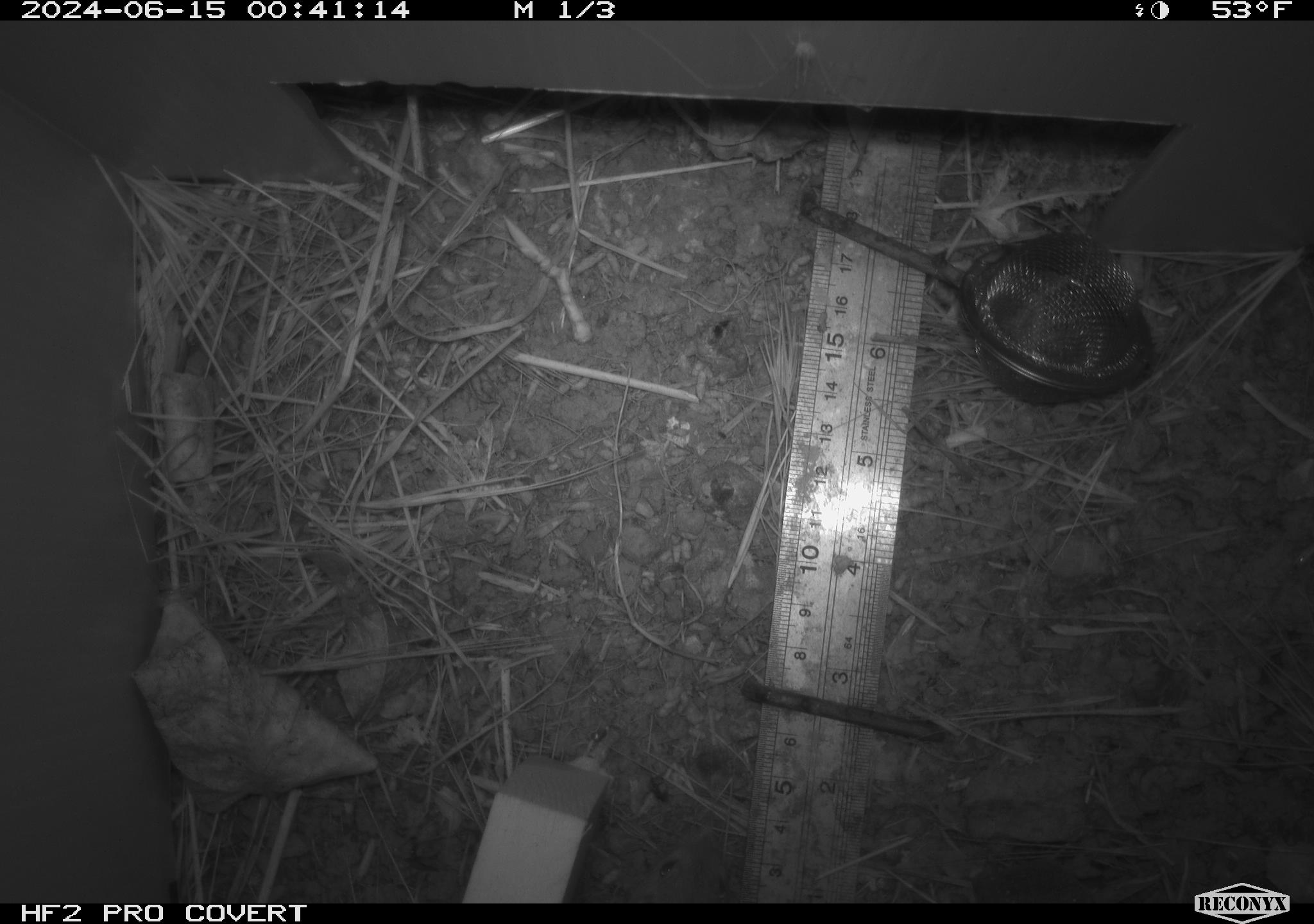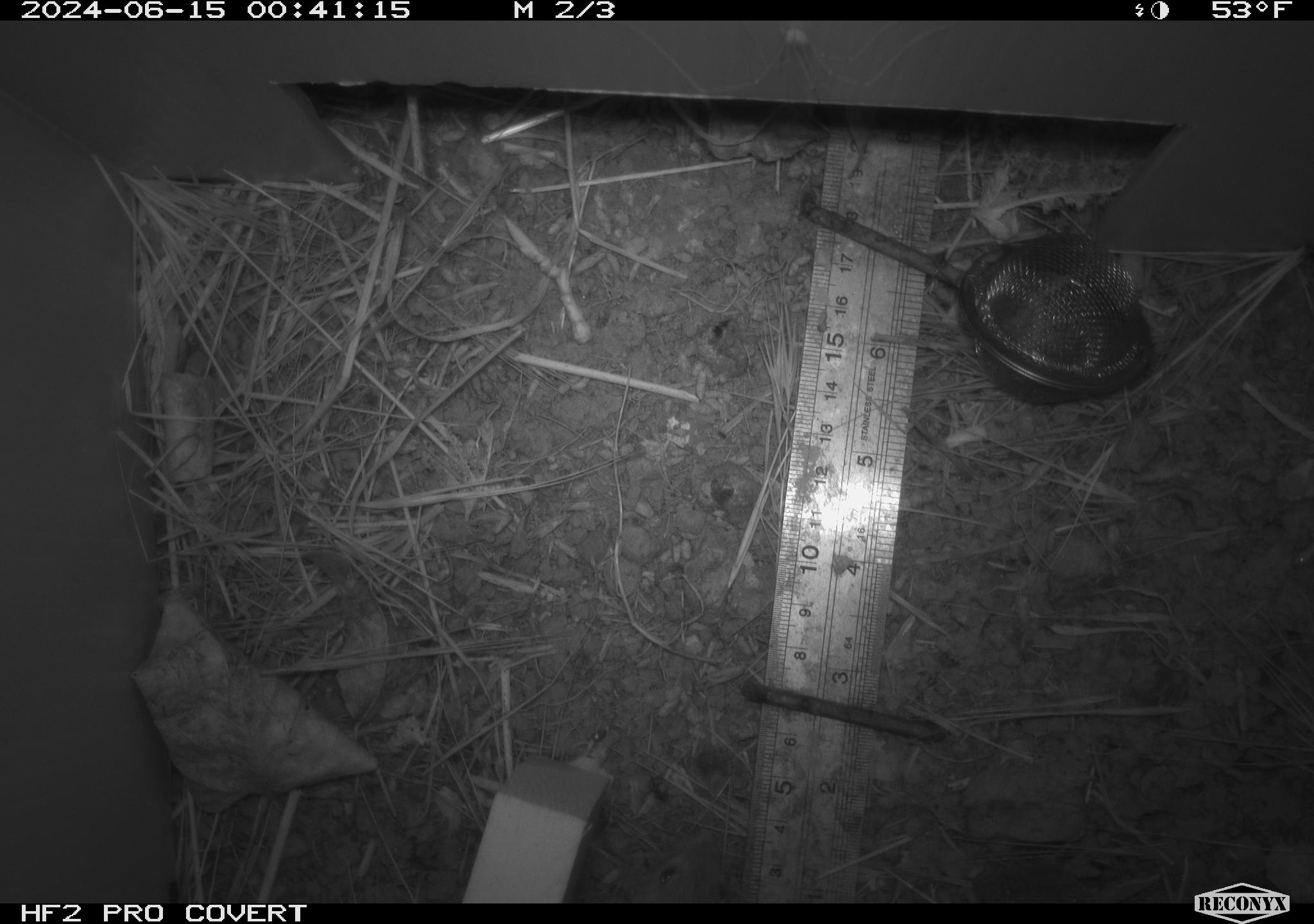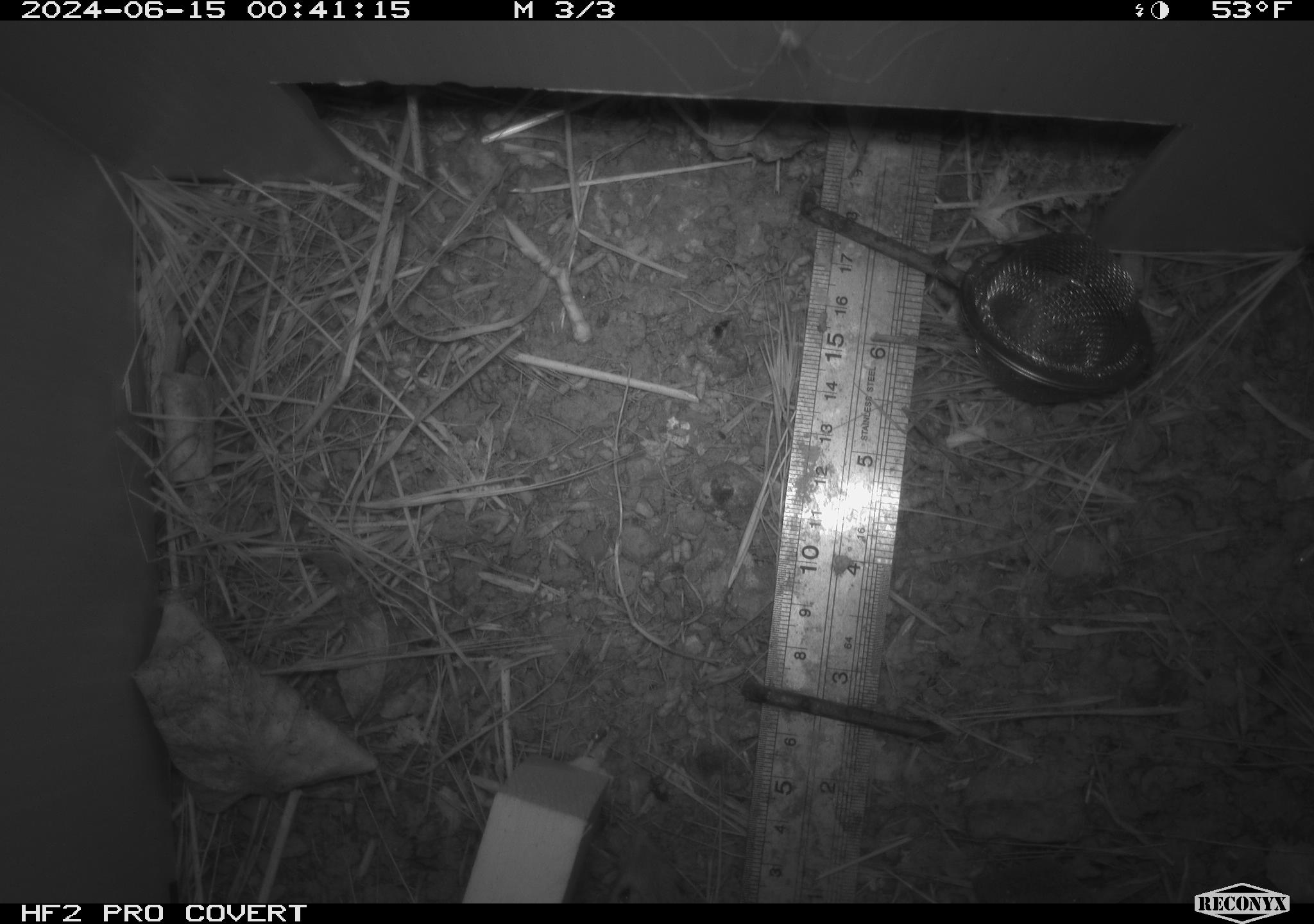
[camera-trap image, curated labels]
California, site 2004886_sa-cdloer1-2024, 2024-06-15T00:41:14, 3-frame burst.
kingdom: Animalia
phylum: Chordata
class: Mammalia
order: Rodentia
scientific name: Rodentia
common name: mouse species